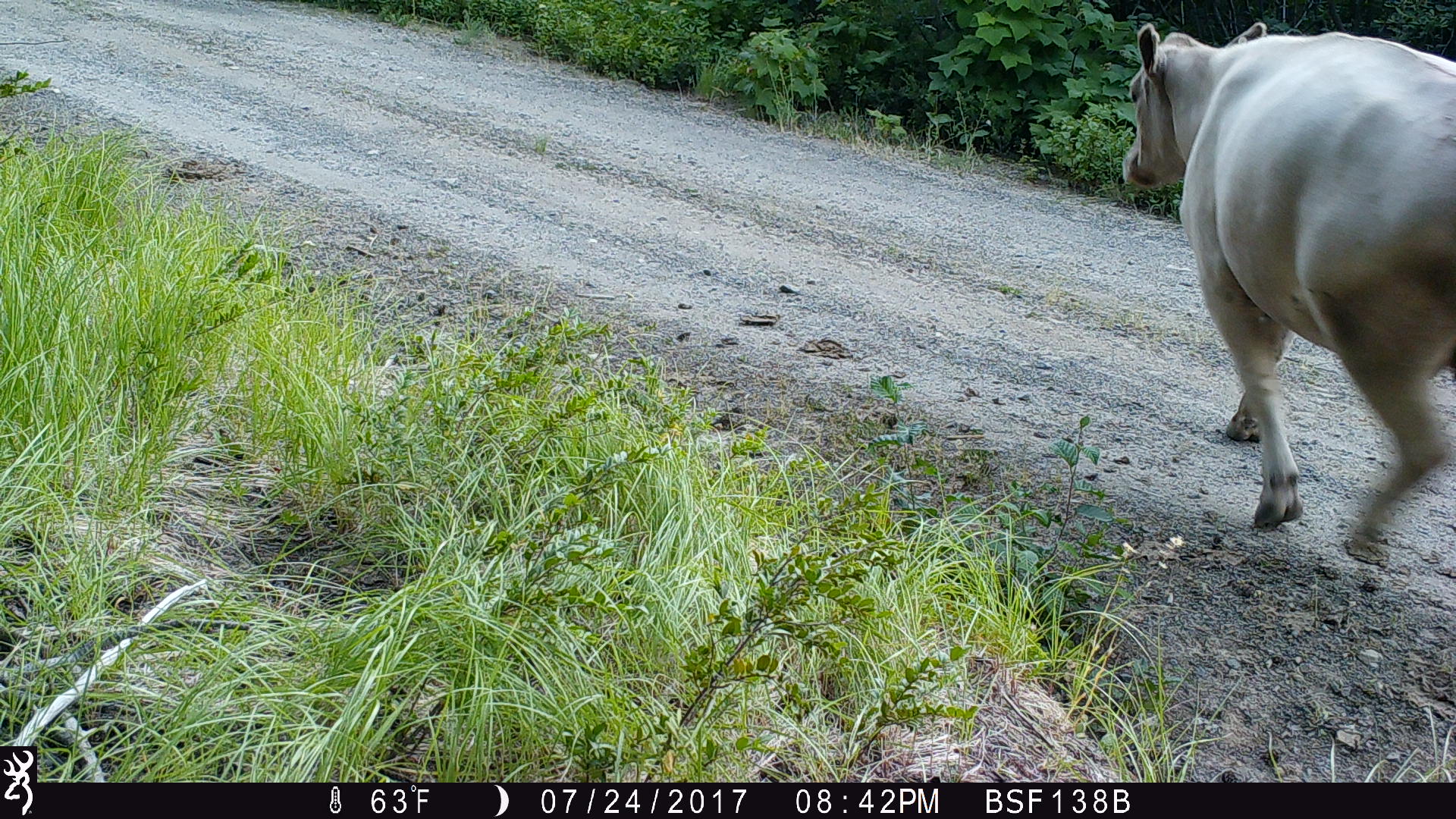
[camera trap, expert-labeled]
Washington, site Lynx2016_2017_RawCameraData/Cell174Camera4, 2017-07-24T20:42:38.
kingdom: Animalia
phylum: Chordata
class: Mammalia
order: Artiodactyla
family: Bovidae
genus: Bos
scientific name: Bos taurus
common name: domestic cattle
Domestic cattle (Bos taurus). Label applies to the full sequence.